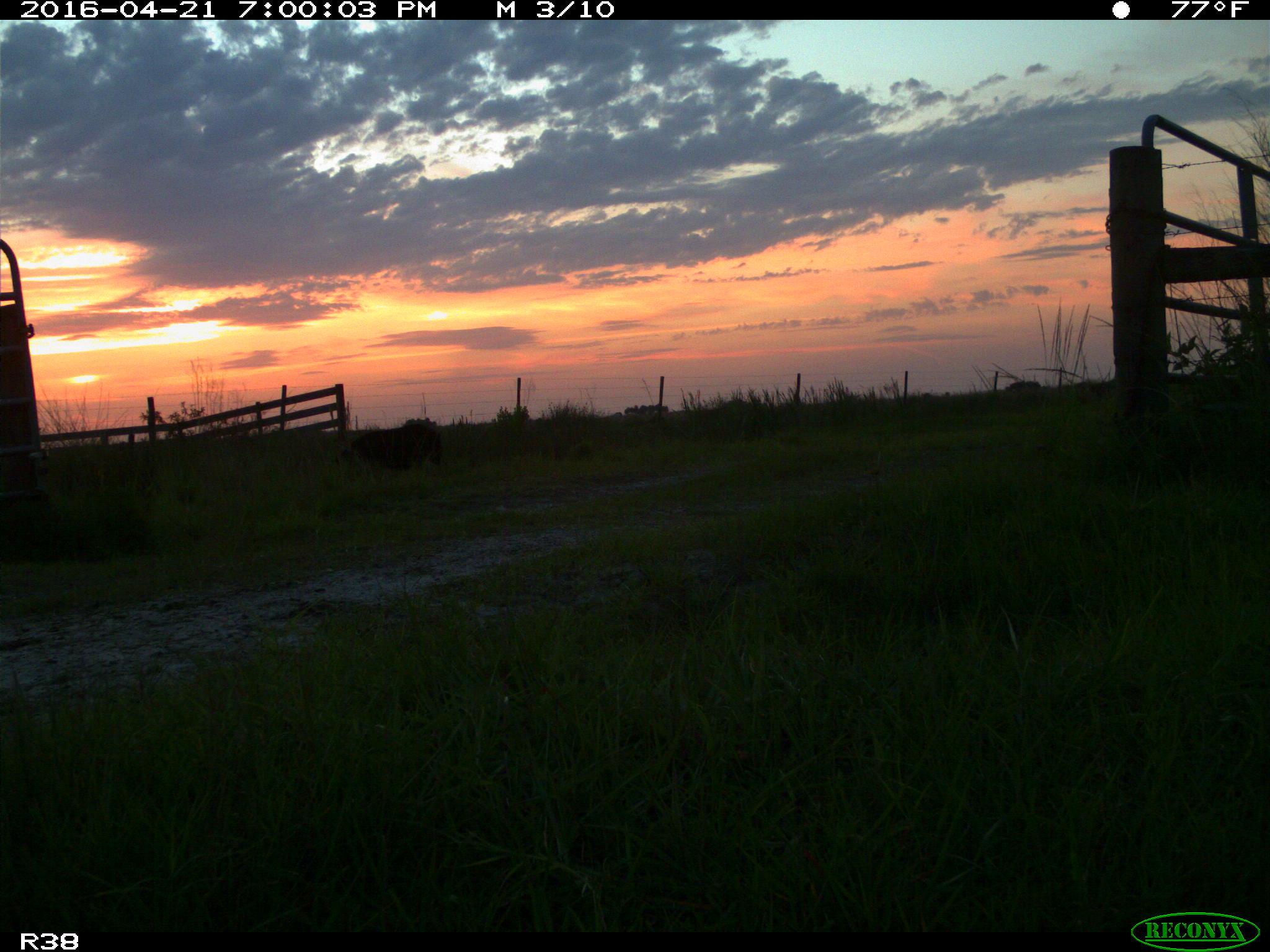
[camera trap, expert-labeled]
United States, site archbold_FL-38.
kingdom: Animalia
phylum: Chordata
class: Mammalia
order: Artiodactyla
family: Suidae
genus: Sus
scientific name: Sus scrofa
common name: wild boar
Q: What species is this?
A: Sus scrofa (wild boar).